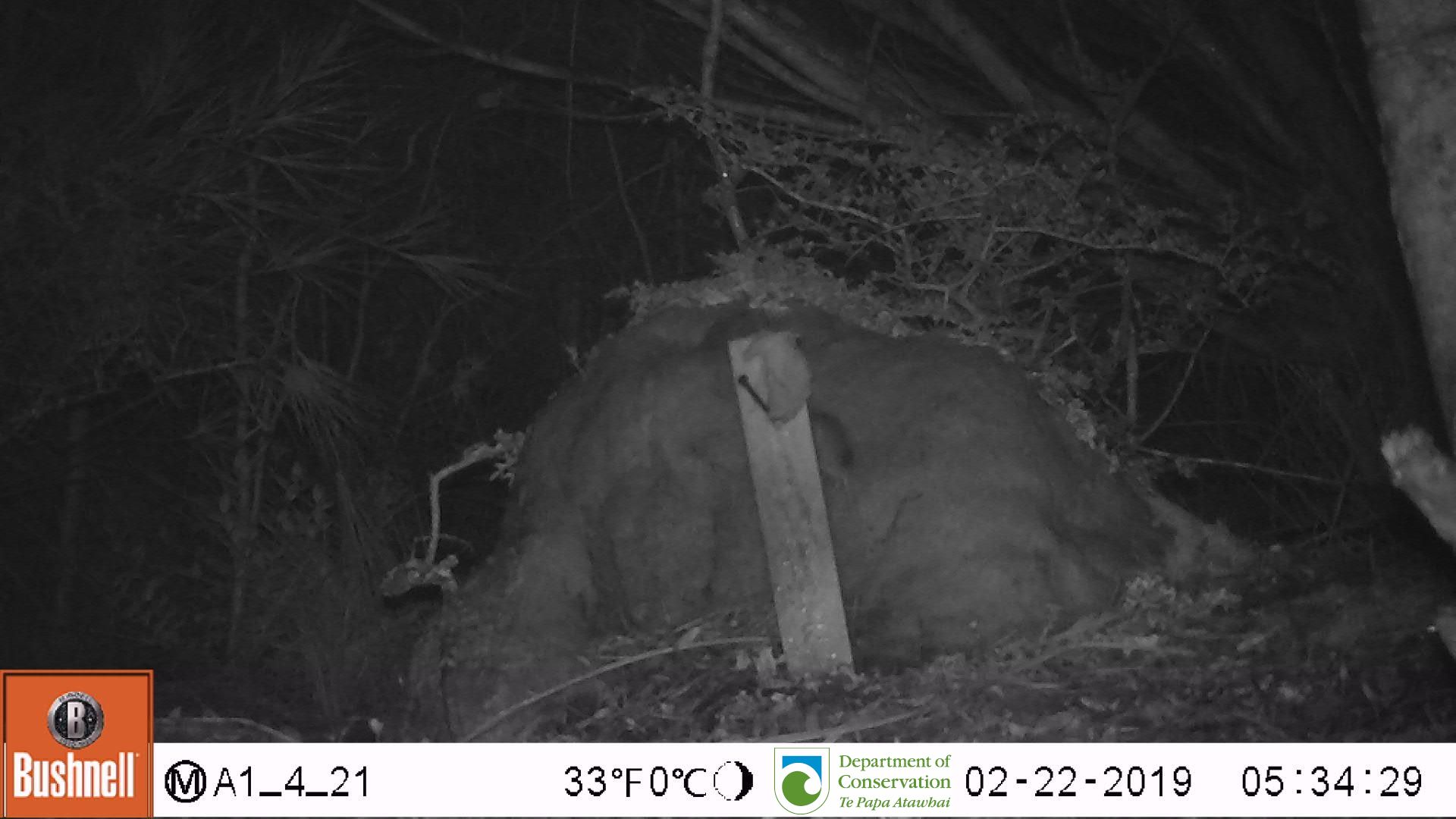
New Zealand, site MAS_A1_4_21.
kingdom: Animalia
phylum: Chordata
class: Mammalia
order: Rodentia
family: Muridae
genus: Mus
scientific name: Mus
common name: mouse